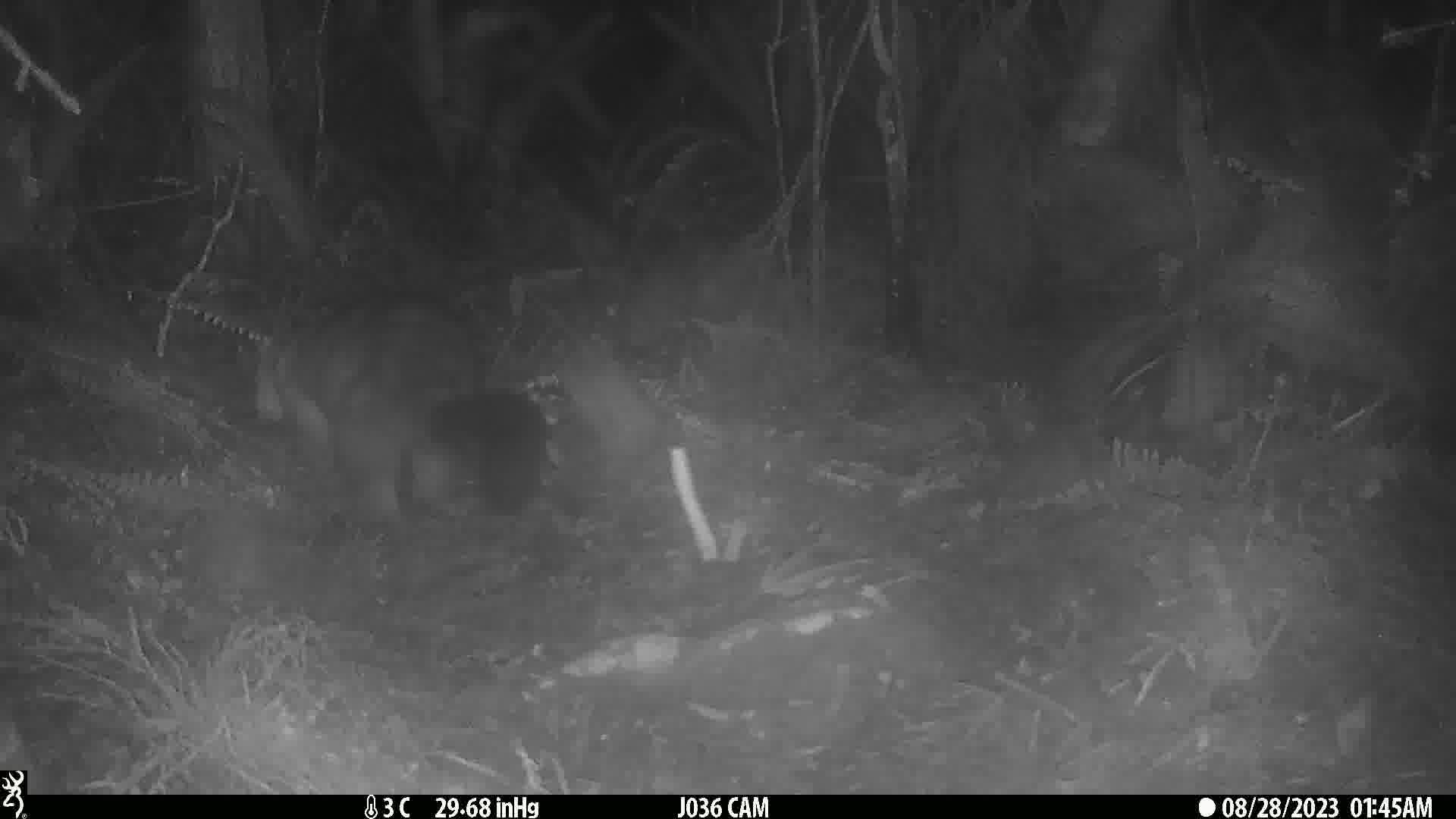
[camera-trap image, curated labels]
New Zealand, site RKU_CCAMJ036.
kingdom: Animalia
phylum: Chordata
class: Mammalia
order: Diprotodontia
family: Phalangeridae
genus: Trichosurus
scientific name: Trichosurus vulpecula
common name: common brushtail possum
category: possum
Possum (common brushtail possum) (Trichosurus vulpecula).